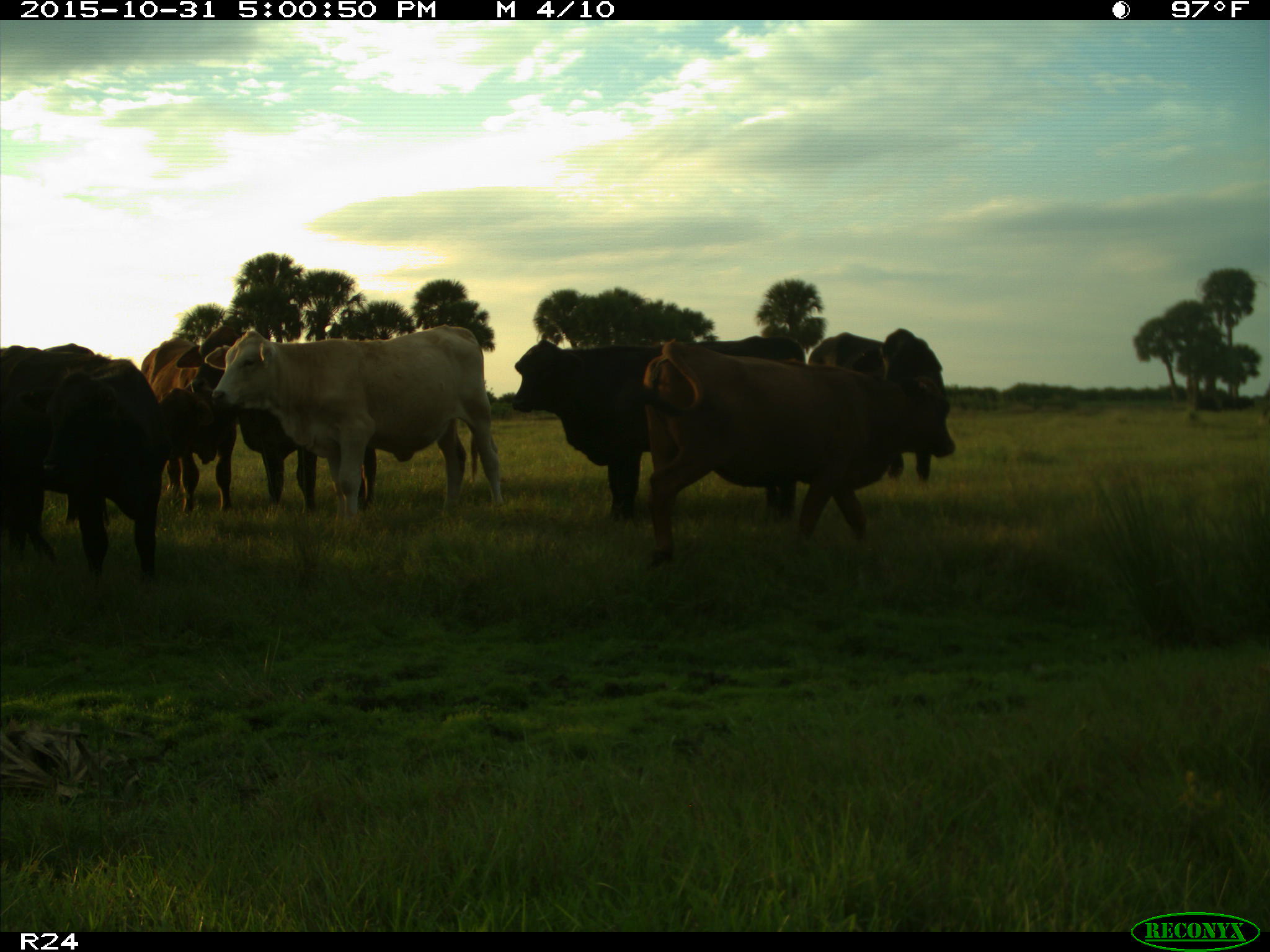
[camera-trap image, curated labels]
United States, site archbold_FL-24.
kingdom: Animalia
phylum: Chordata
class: Mammalia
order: Artiodactyla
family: Bovidae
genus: Bos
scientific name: Bos taurus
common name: domestic cow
Bos taurus (domestic cow).